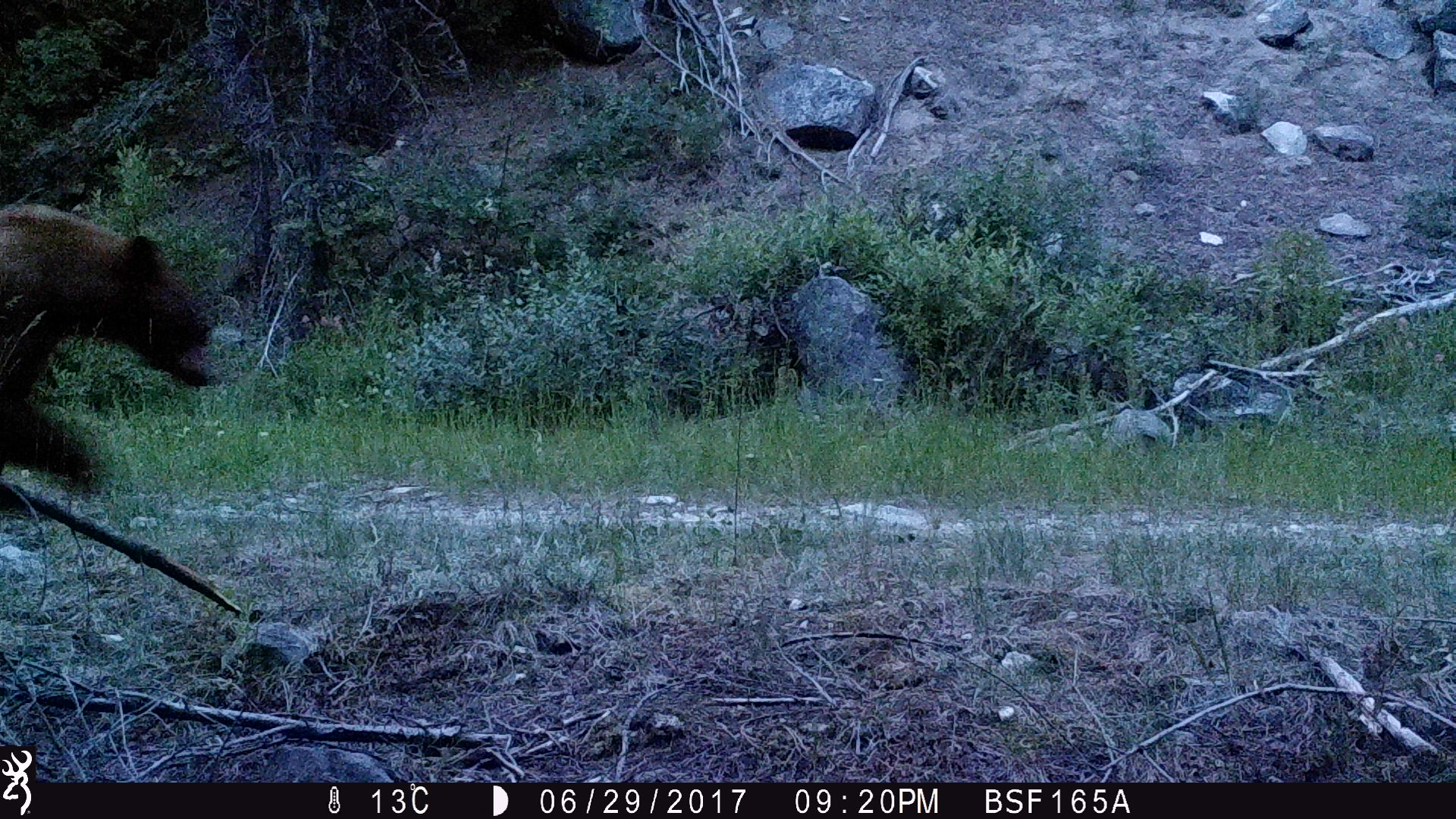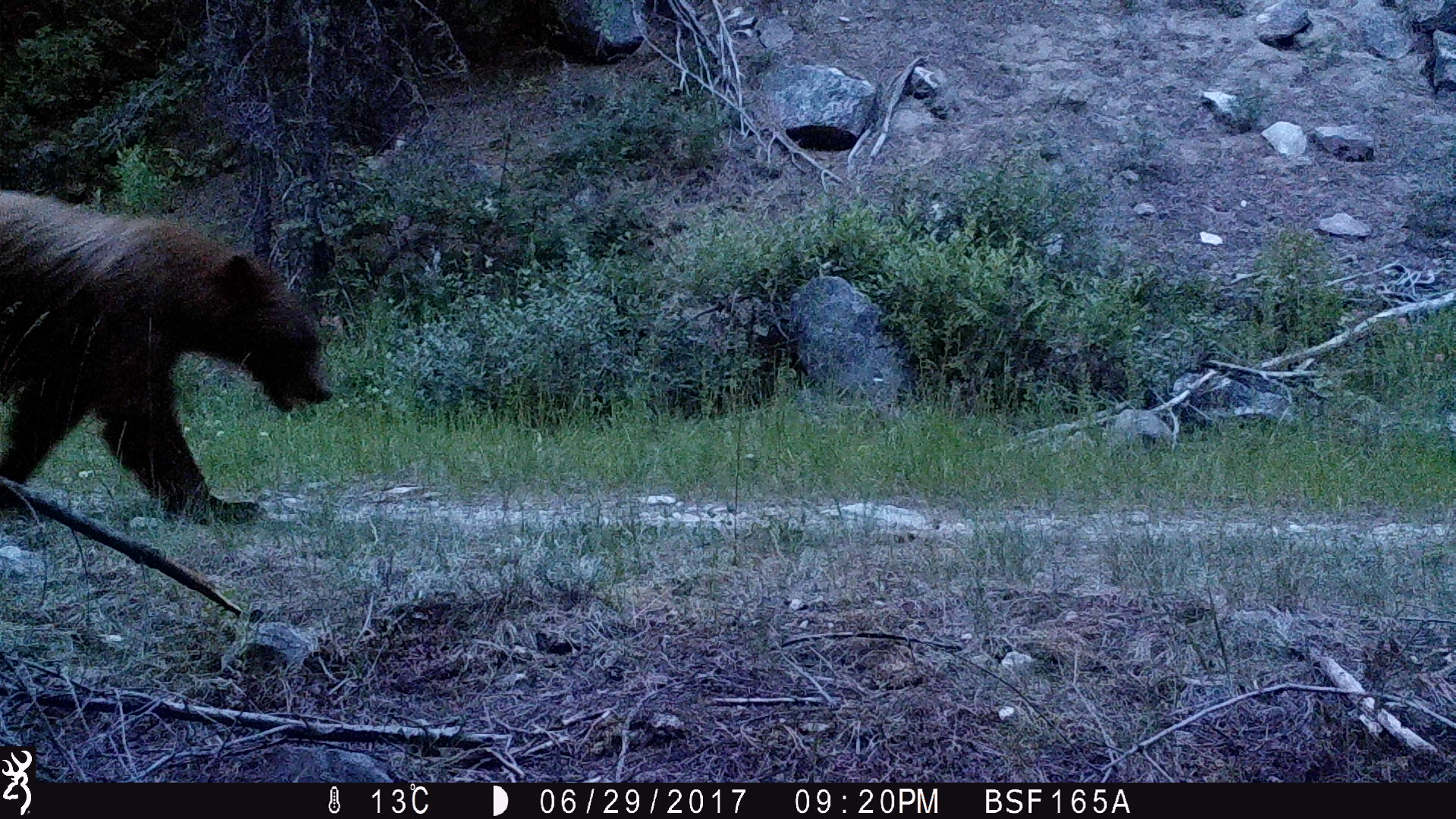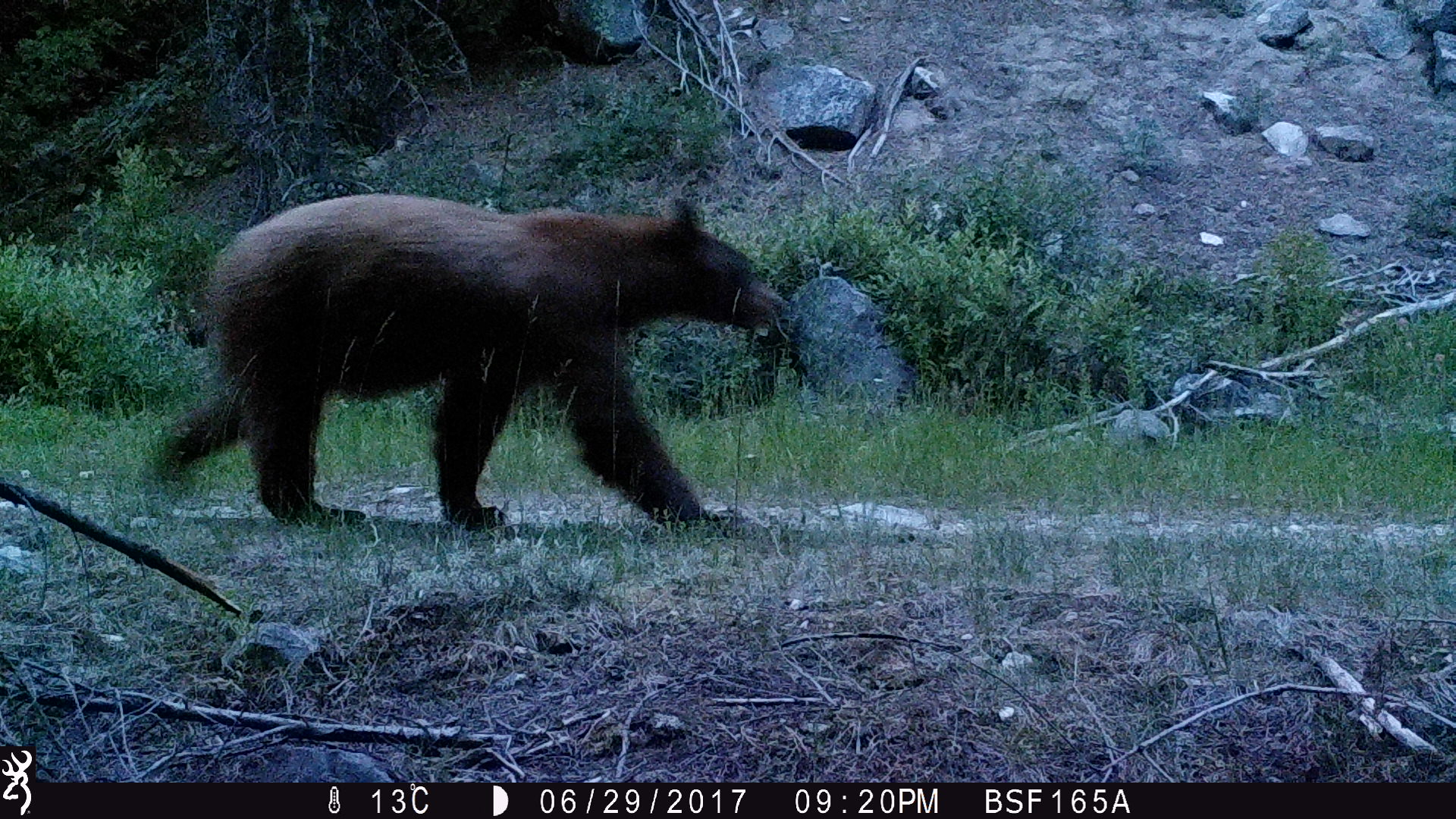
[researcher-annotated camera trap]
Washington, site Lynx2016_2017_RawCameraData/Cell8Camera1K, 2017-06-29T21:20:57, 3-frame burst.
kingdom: Animalia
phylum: Chordata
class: Mammalia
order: Carnivora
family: Ursidae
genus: Ursus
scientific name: Ursus americanus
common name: american black bear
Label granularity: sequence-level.